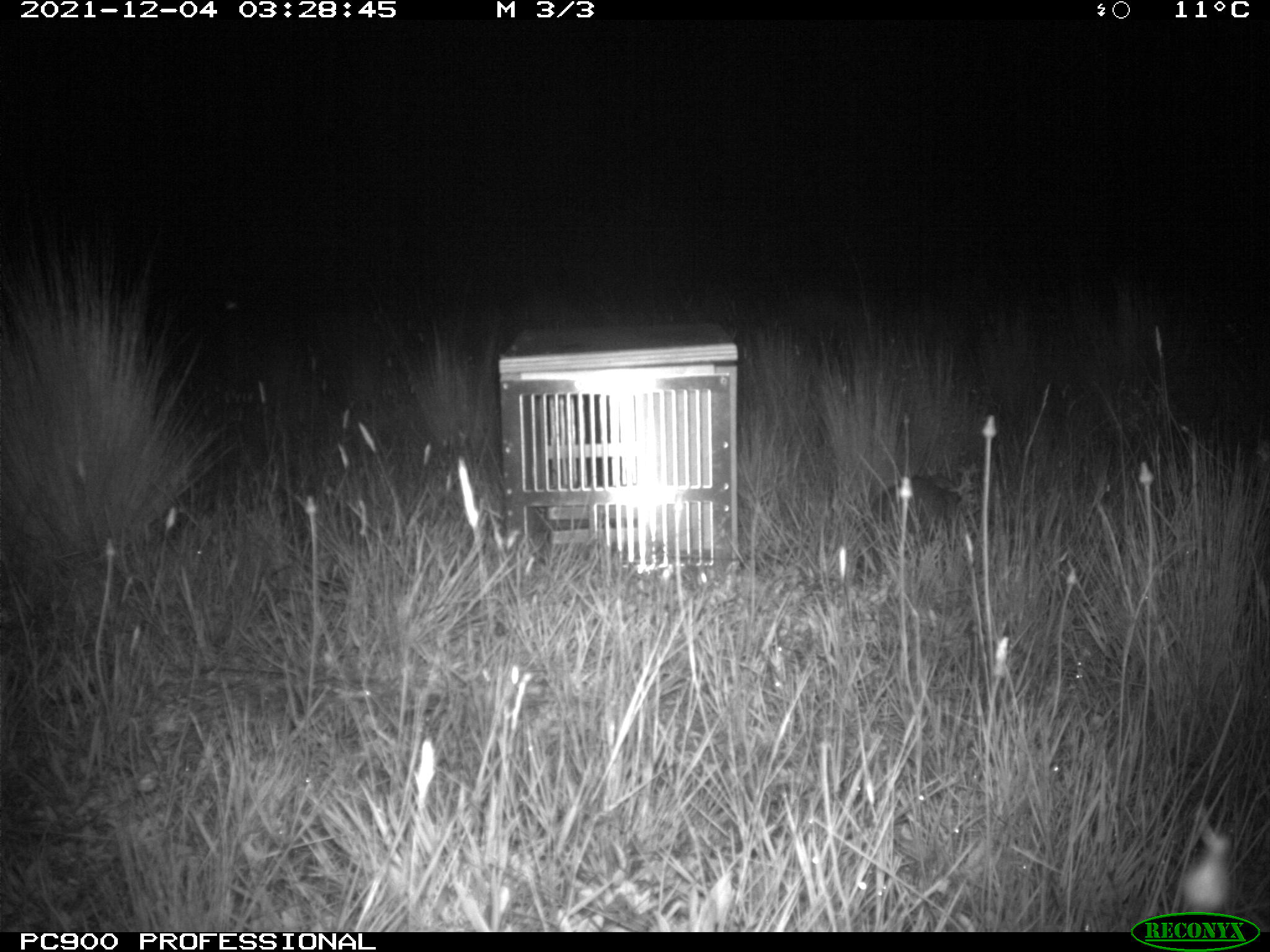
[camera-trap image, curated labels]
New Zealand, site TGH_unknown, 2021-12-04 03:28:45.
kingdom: Animalia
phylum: Chordata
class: Mammalia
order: Lagomorpha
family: Leporidae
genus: Oryctolagus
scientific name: Oryctolagus cuniculus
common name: european rabbit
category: rabbit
Rabbit (european rabbit) (Oryctolagus cuniculus).